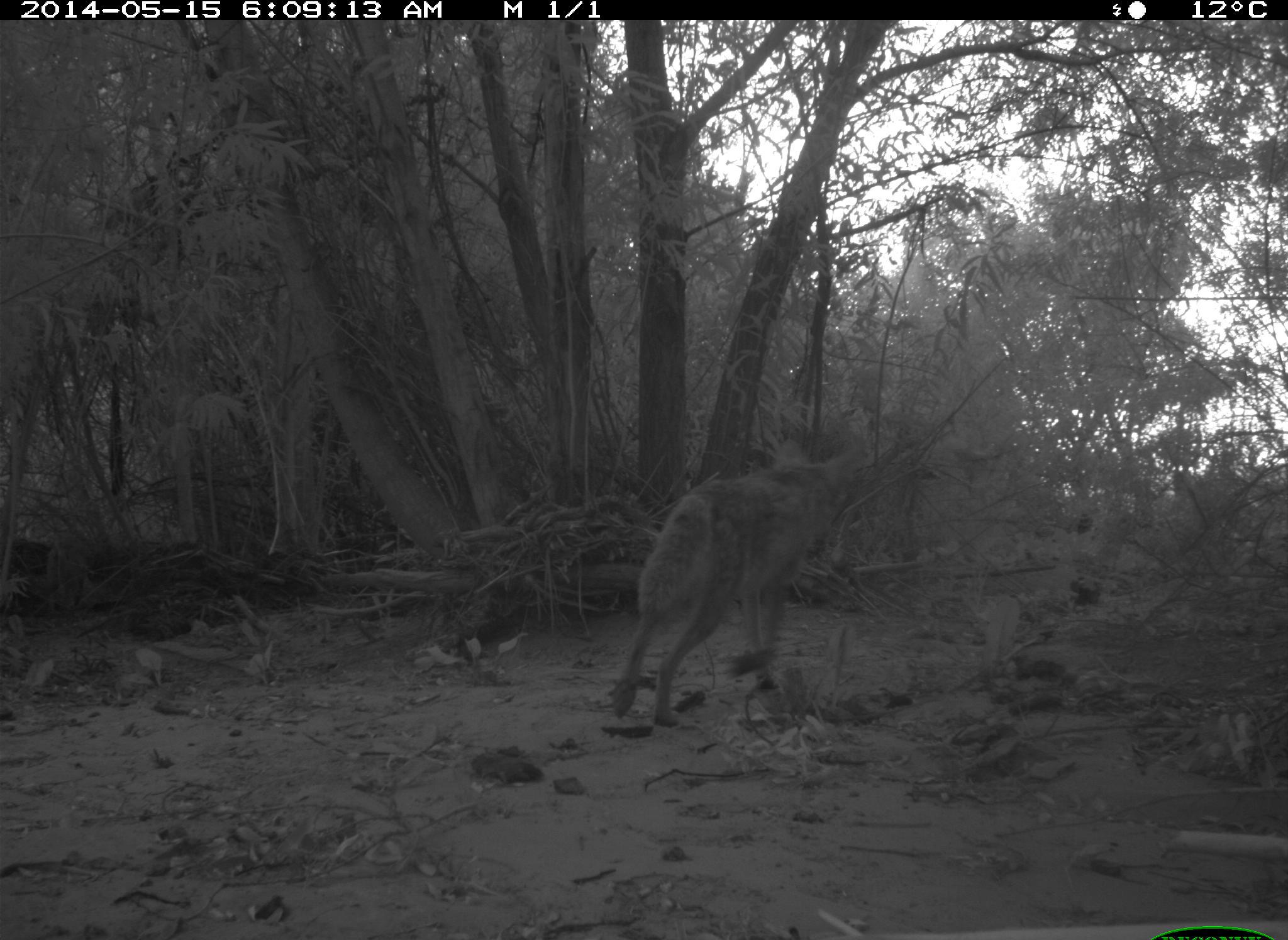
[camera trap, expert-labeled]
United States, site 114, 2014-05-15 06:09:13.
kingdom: Animalia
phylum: Chordata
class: Mammalia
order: Carnivora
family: Canidae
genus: Canis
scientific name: Canis latrans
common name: coyote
Coyote (Canis latrans).